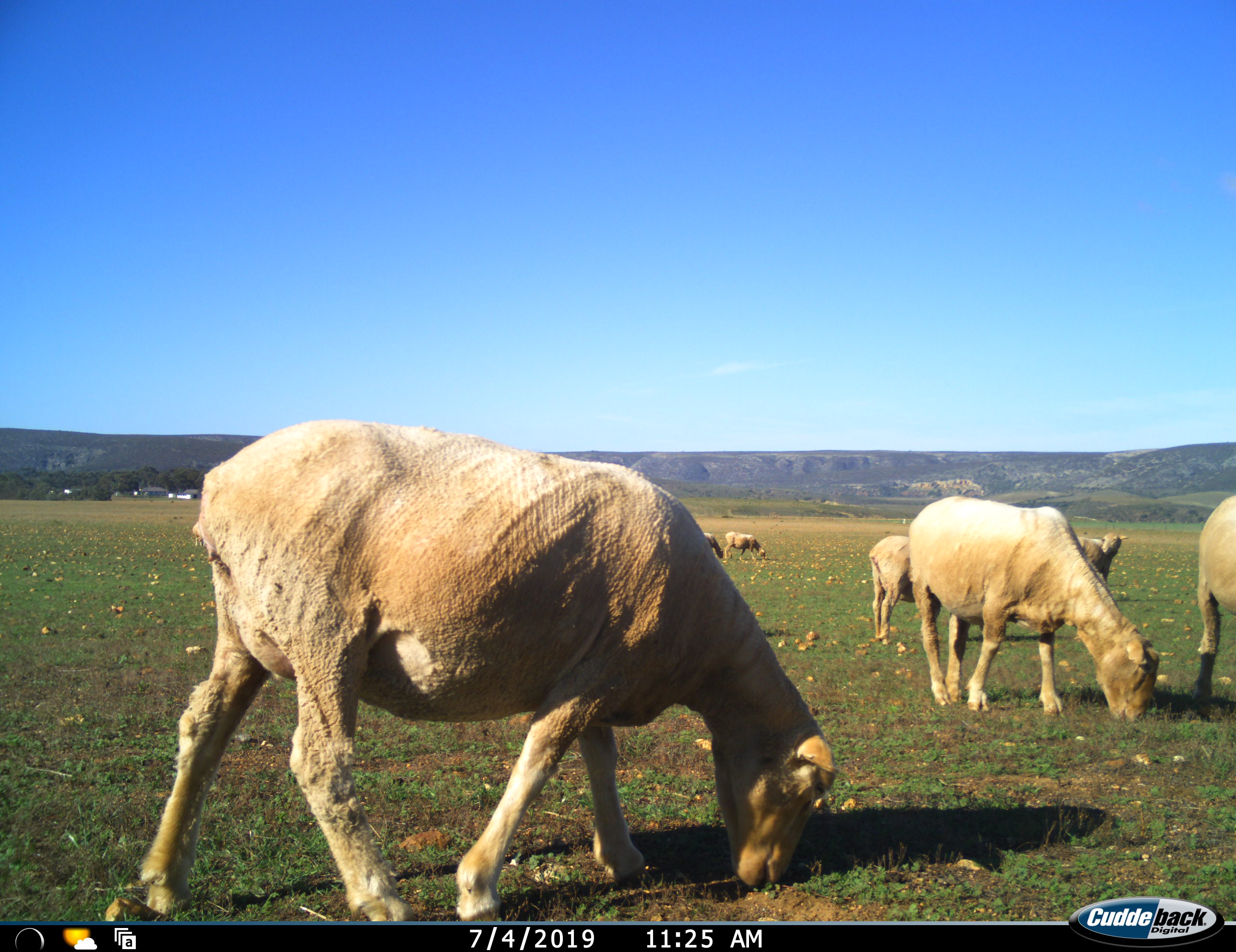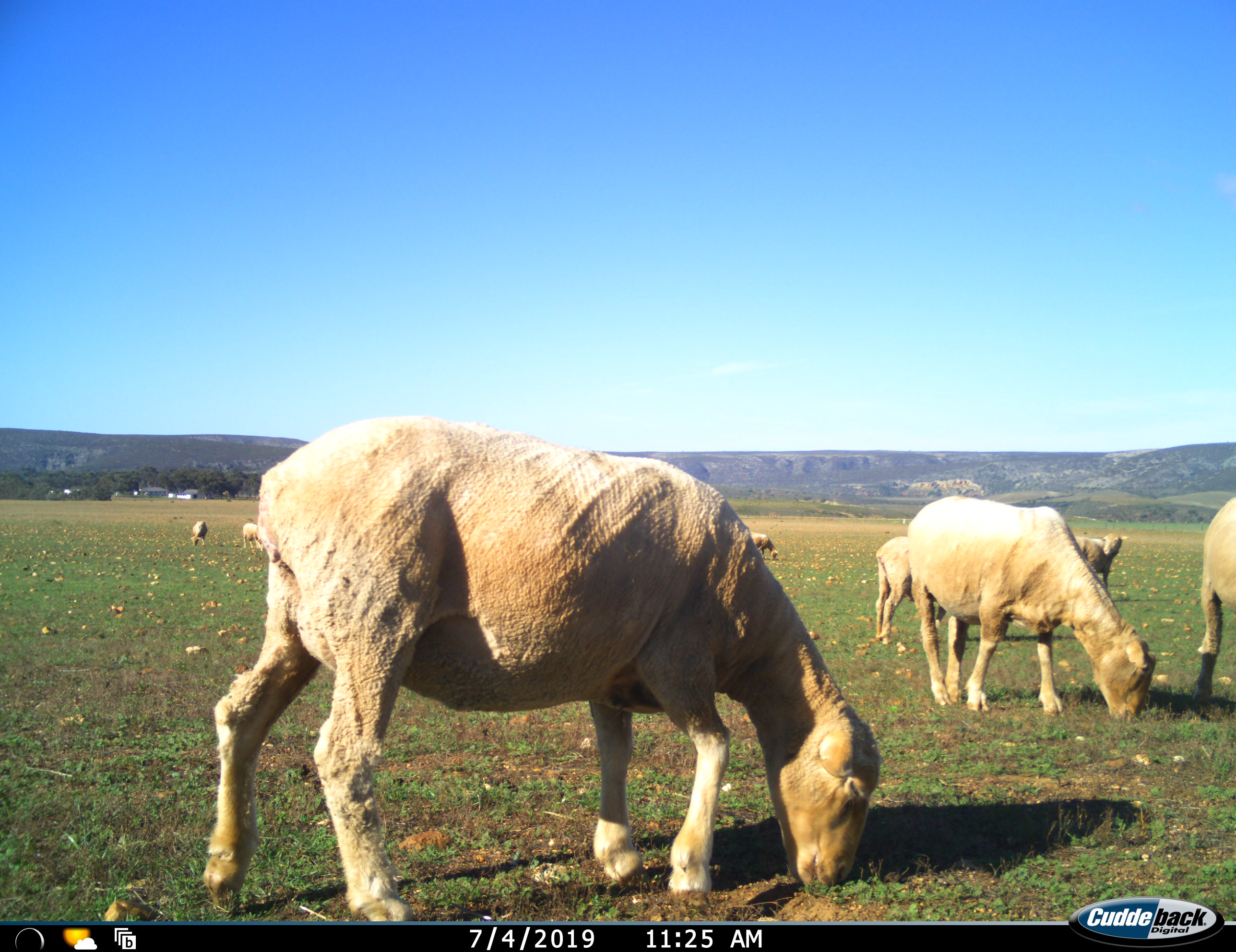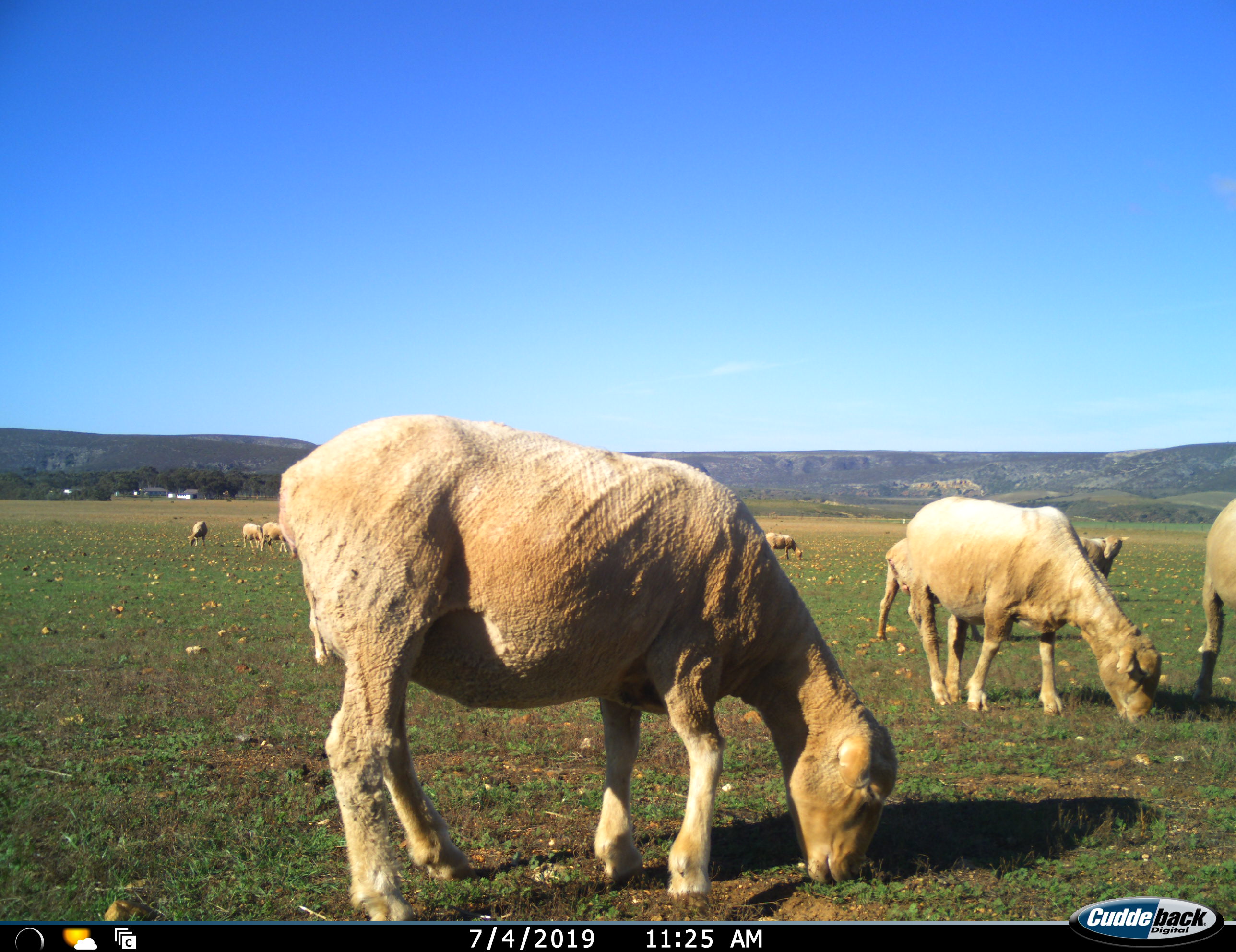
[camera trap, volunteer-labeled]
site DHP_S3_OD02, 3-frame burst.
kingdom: Animalia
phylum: Chordata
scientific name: Vertebrata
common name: domestic animal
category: domesticanimal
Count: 9.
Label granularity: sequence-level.